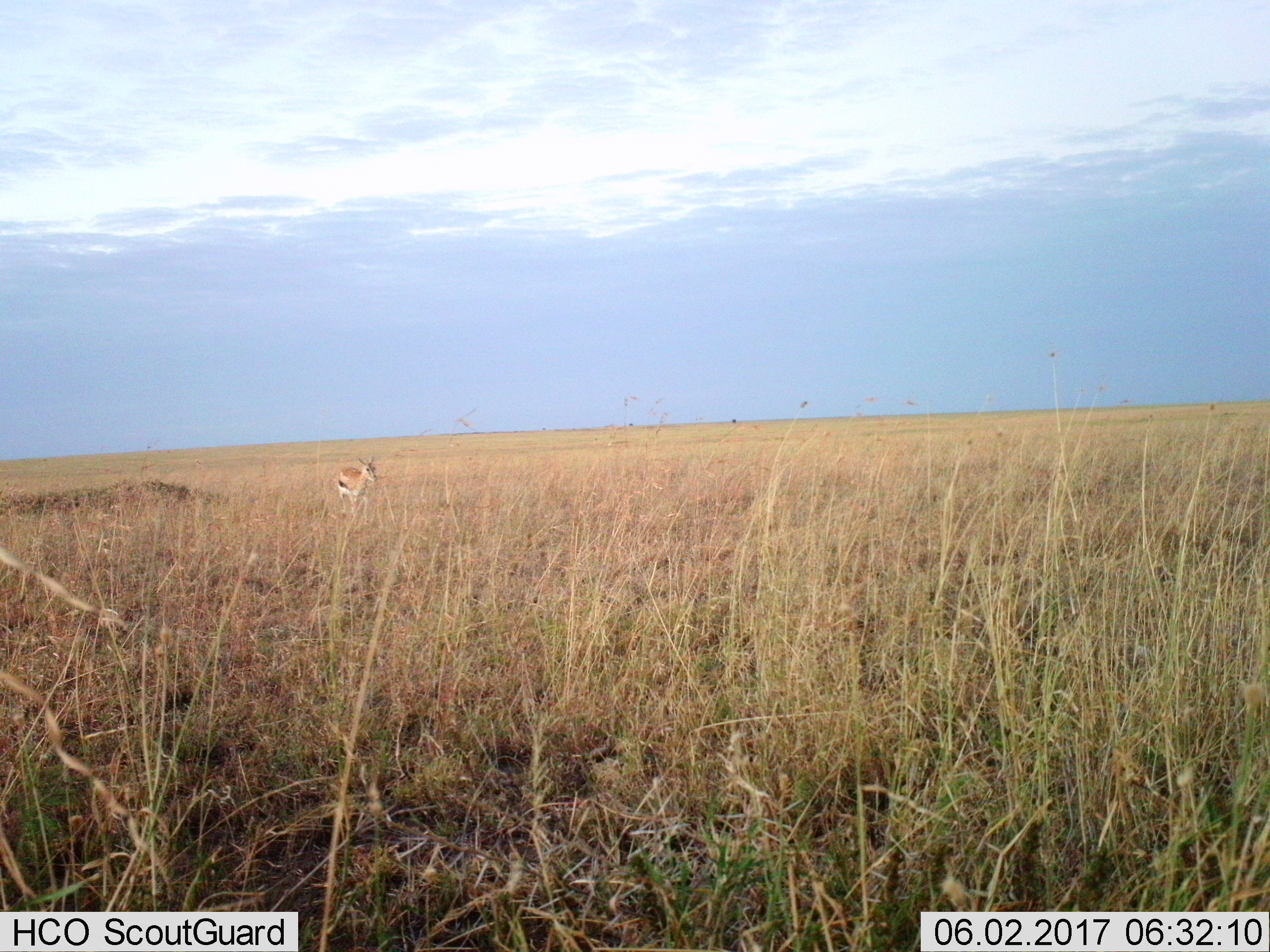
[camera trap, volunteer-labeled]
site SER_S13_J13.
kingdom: Animalia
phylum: Chordata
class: Mammalia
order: Artiodactyla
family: Bovidae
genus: Eudorcas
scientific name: Eudorcas thomsonii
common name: thomson's gazelle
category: gazellethomsons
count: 1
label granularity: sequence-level